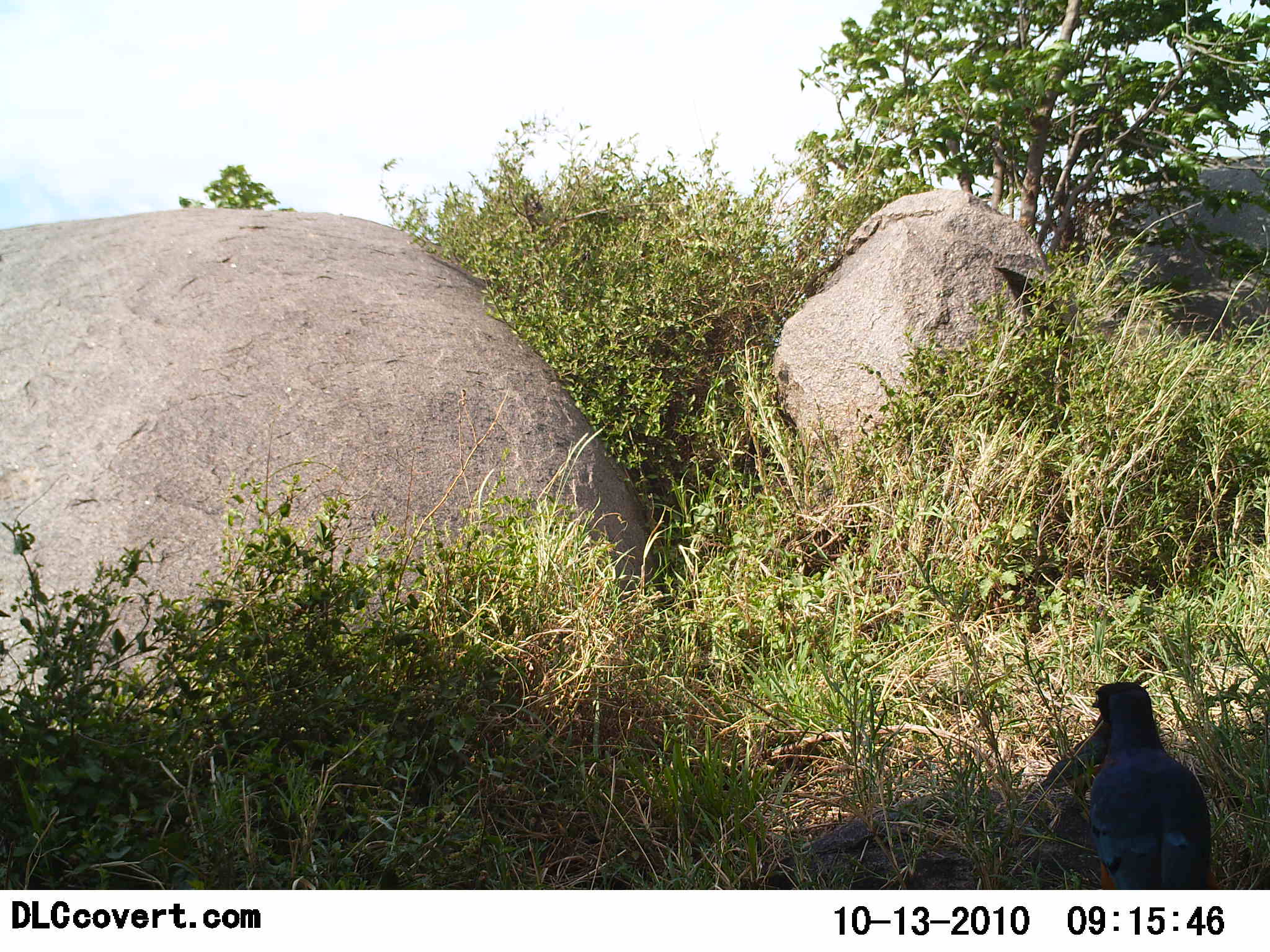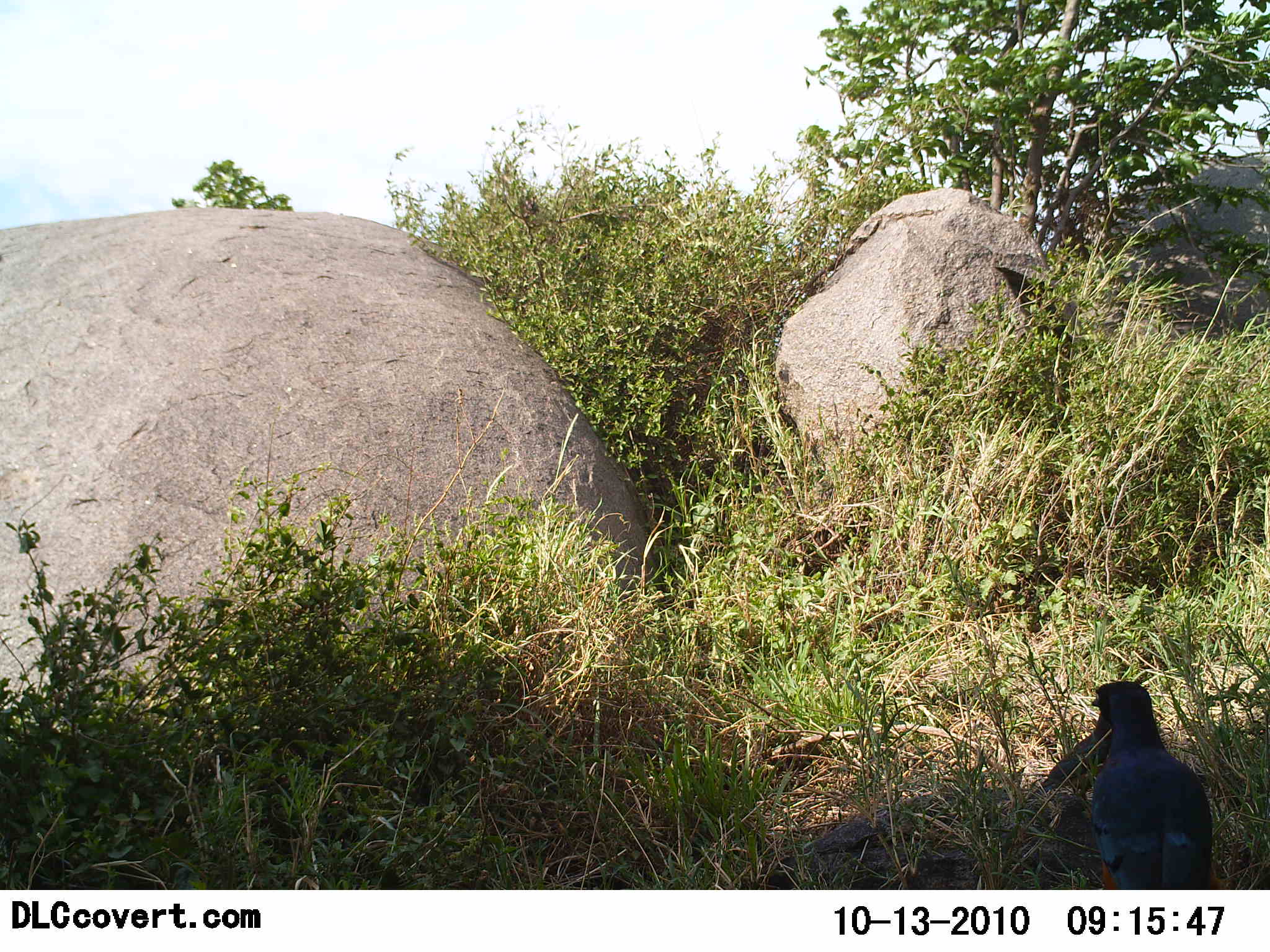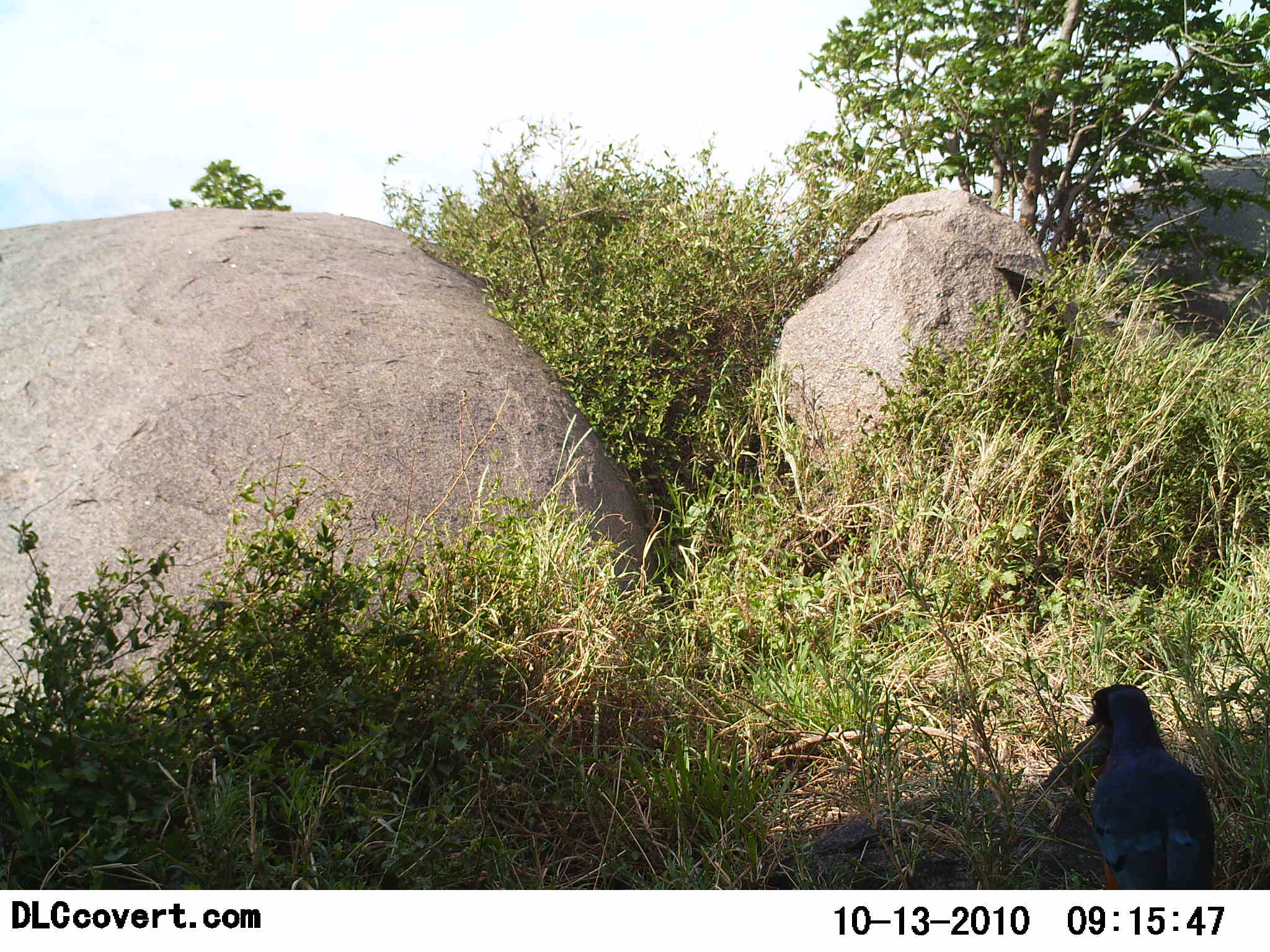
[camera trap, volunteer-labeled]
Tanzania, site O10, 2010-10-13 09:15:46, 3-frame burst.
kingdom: Animalia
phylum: Chordata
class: Aves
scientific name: Aves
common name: bird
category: otherbird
Otherbird (bird) (Aves), count 1. Behavior (volunteer vote fractions): standing 100%, resting 7%, moving 0%, interacting 0%. Young present (vote fraction): 0%. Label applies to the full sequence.